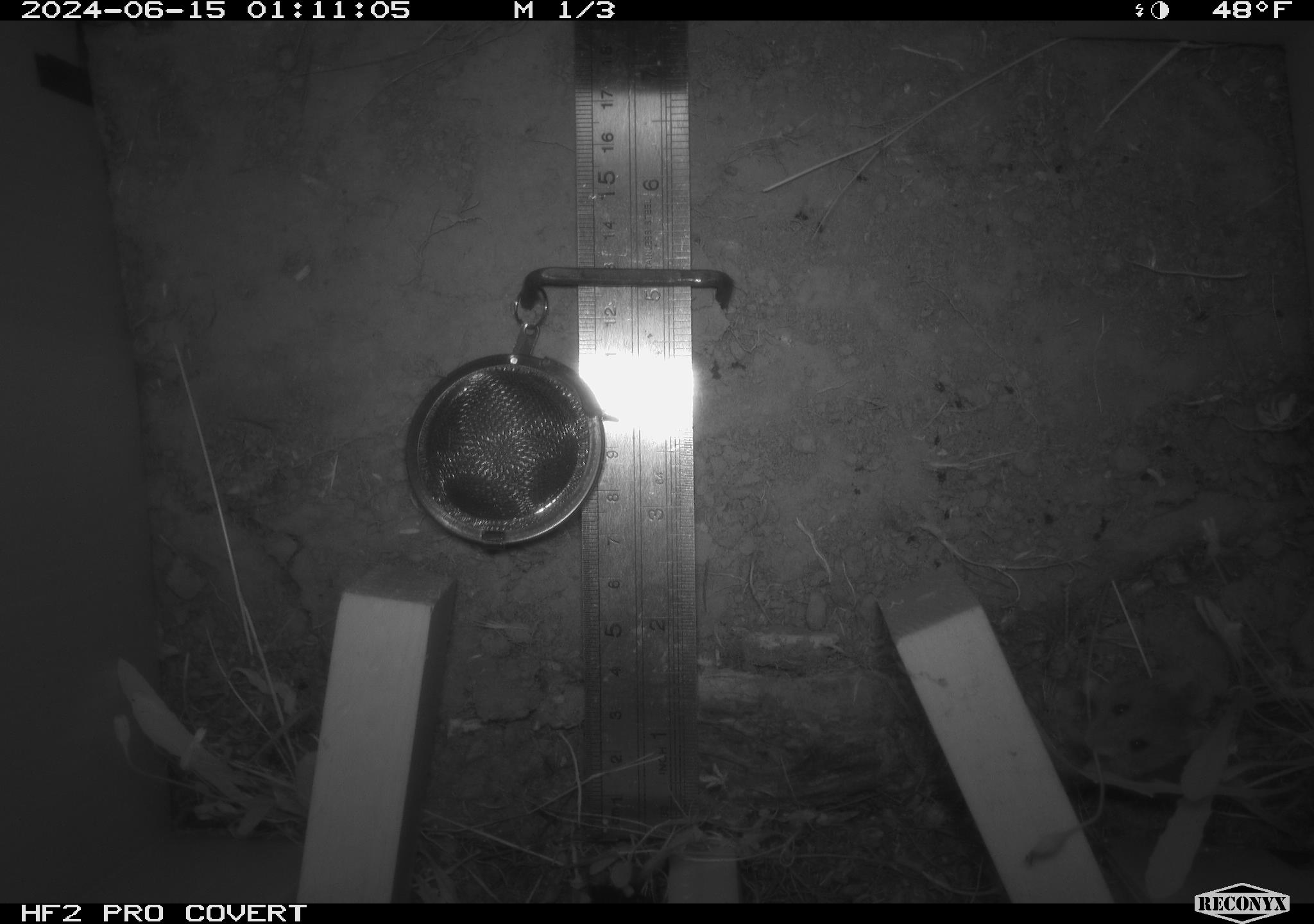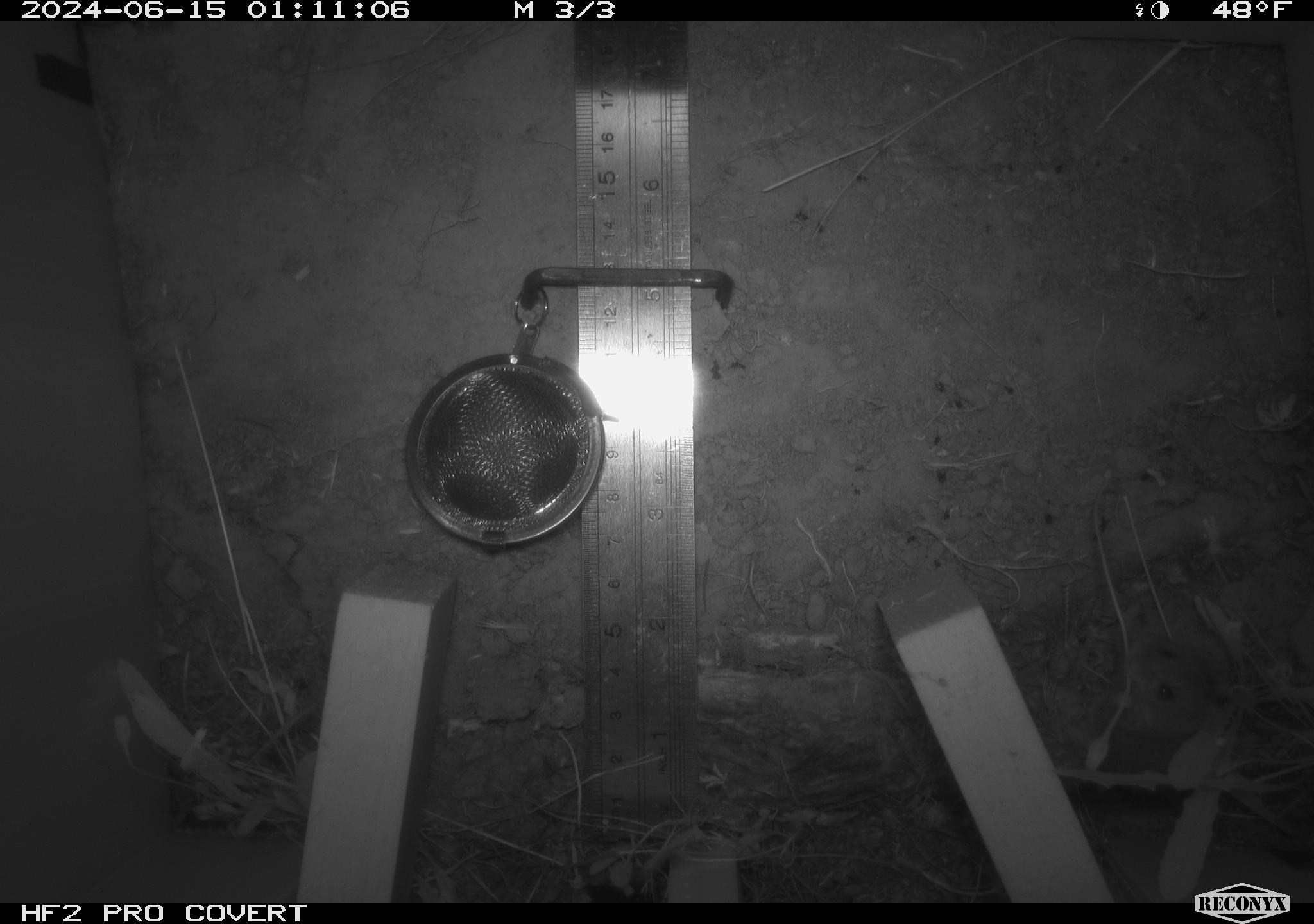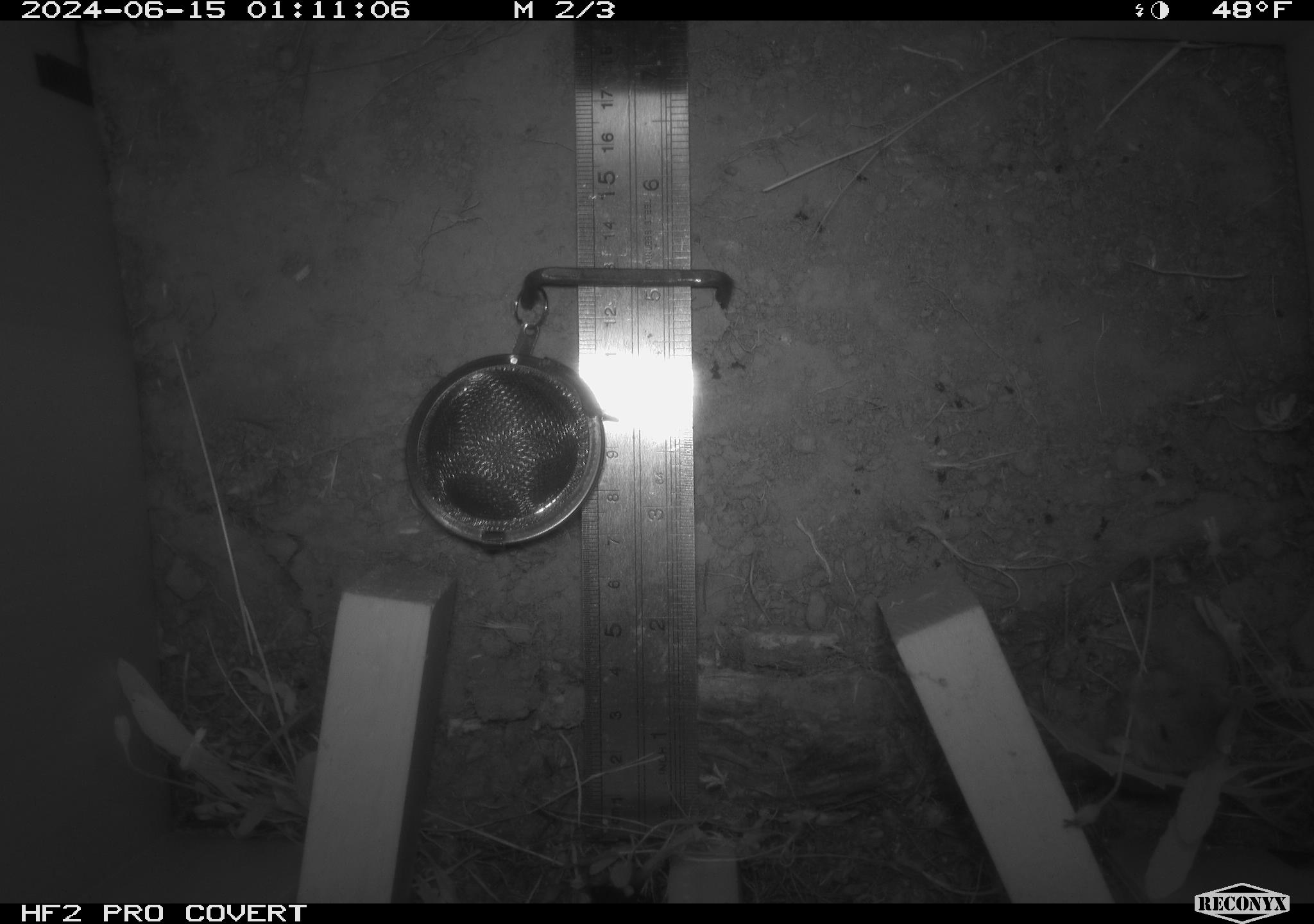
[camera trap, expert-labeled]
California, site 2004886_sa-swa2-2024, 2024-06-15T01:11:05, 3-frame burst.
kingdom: Animalia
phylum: Chordata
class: Mammalia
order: Rodentia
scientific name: Rodentia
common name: mouse species